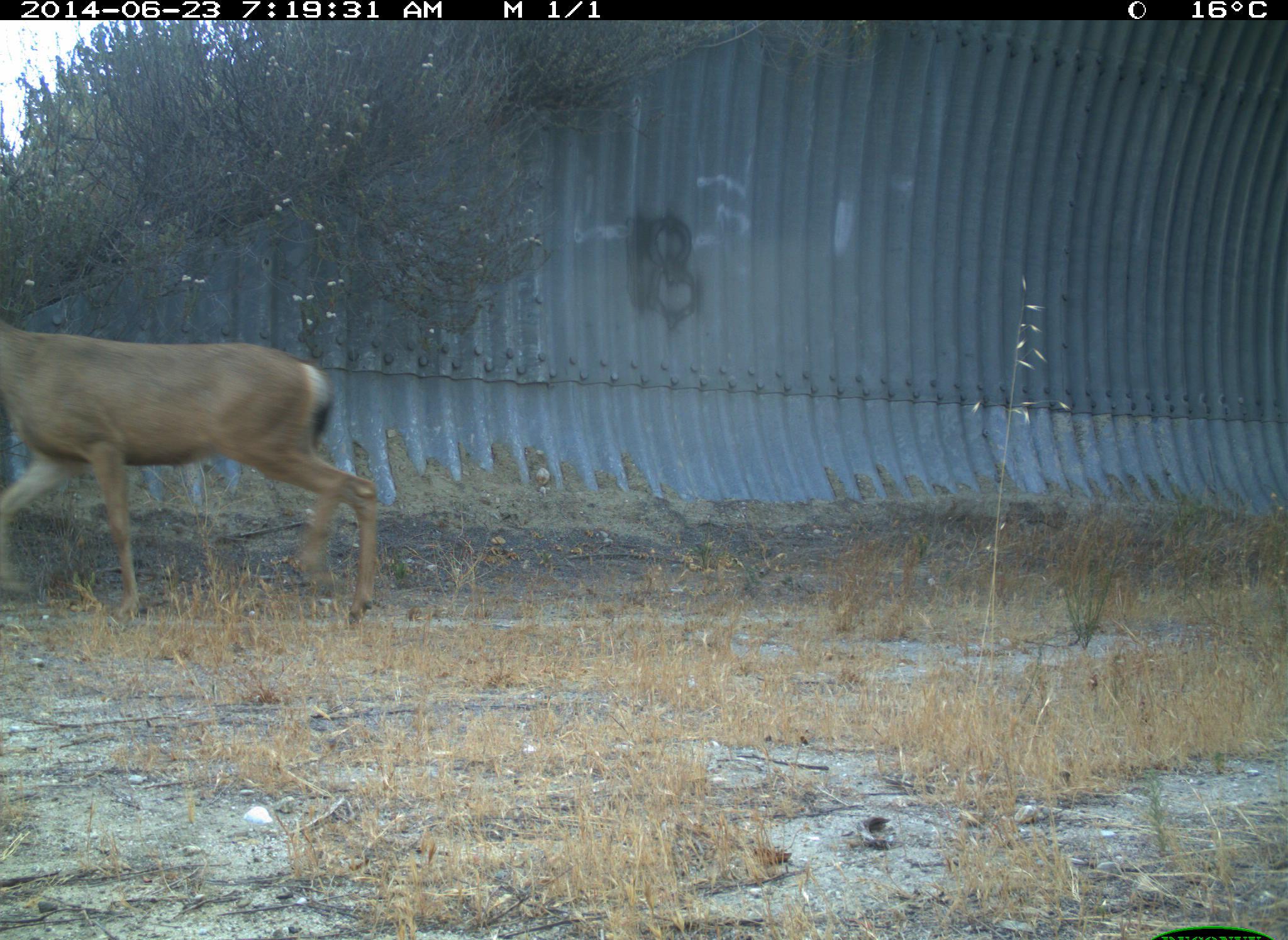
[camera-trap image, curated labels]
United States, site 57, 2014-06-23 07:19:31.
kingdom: Animalia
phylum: Chordata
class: Mammalia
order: Artiodactyla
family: Cervidae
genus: Odocoileus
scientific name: Odocoileus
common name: deer